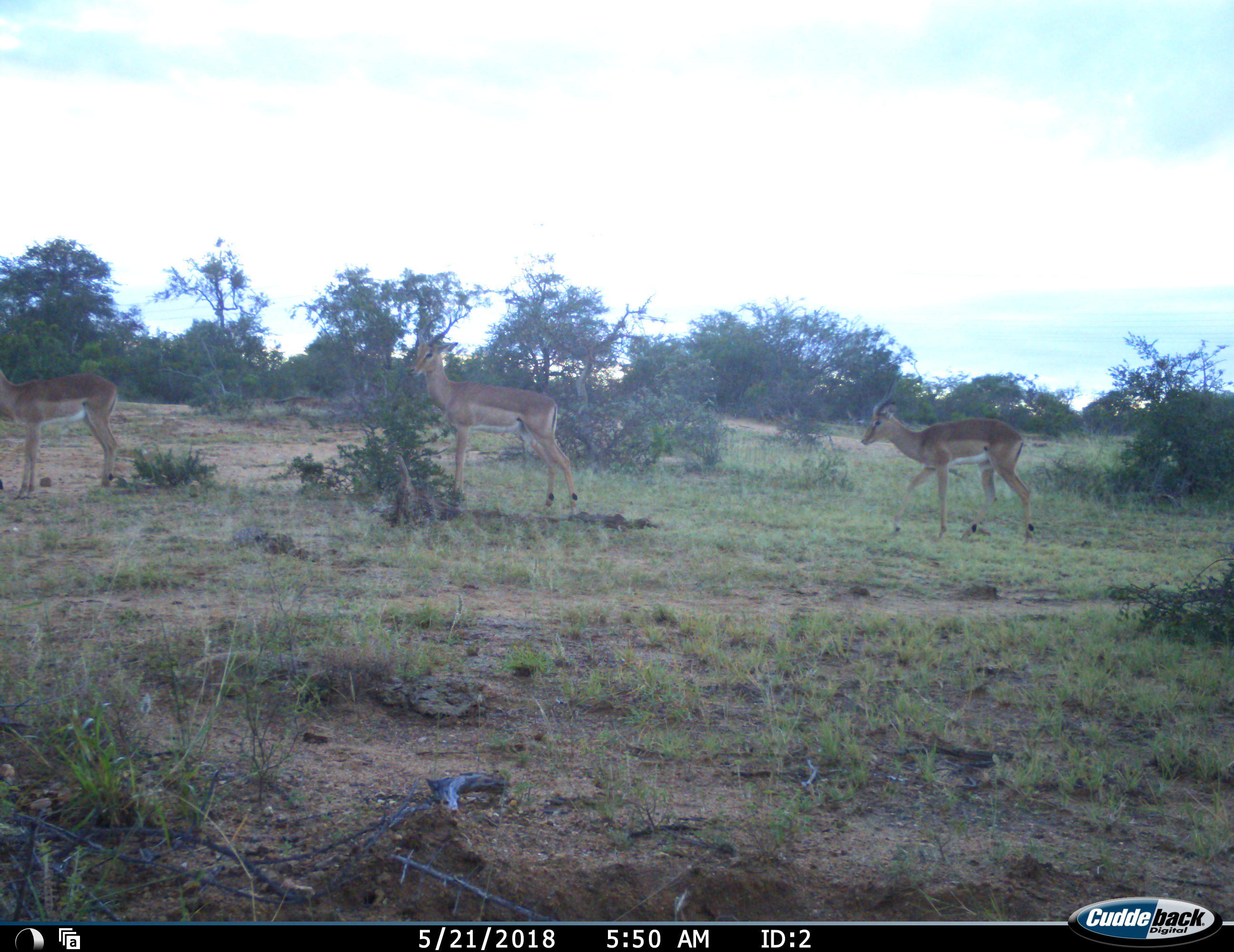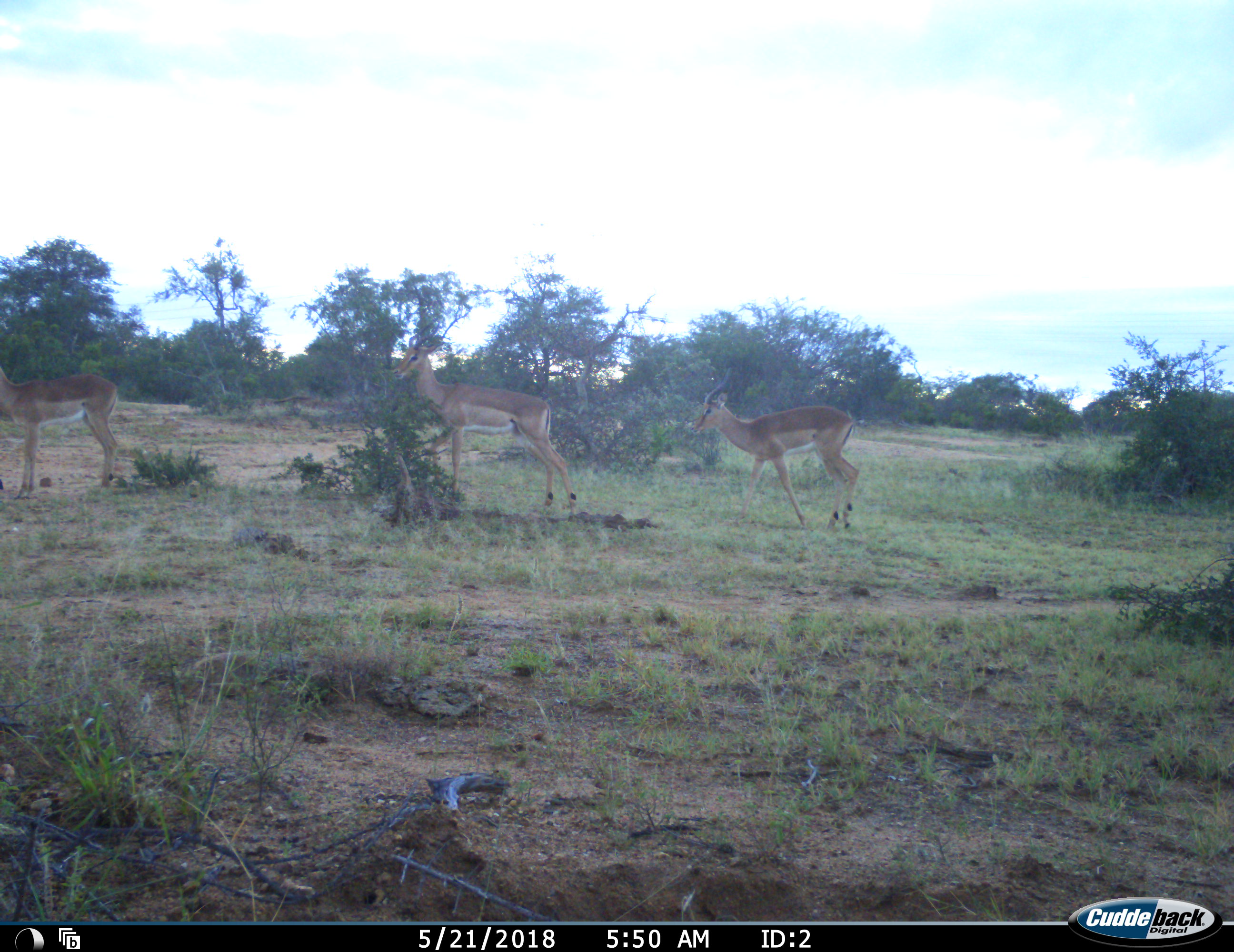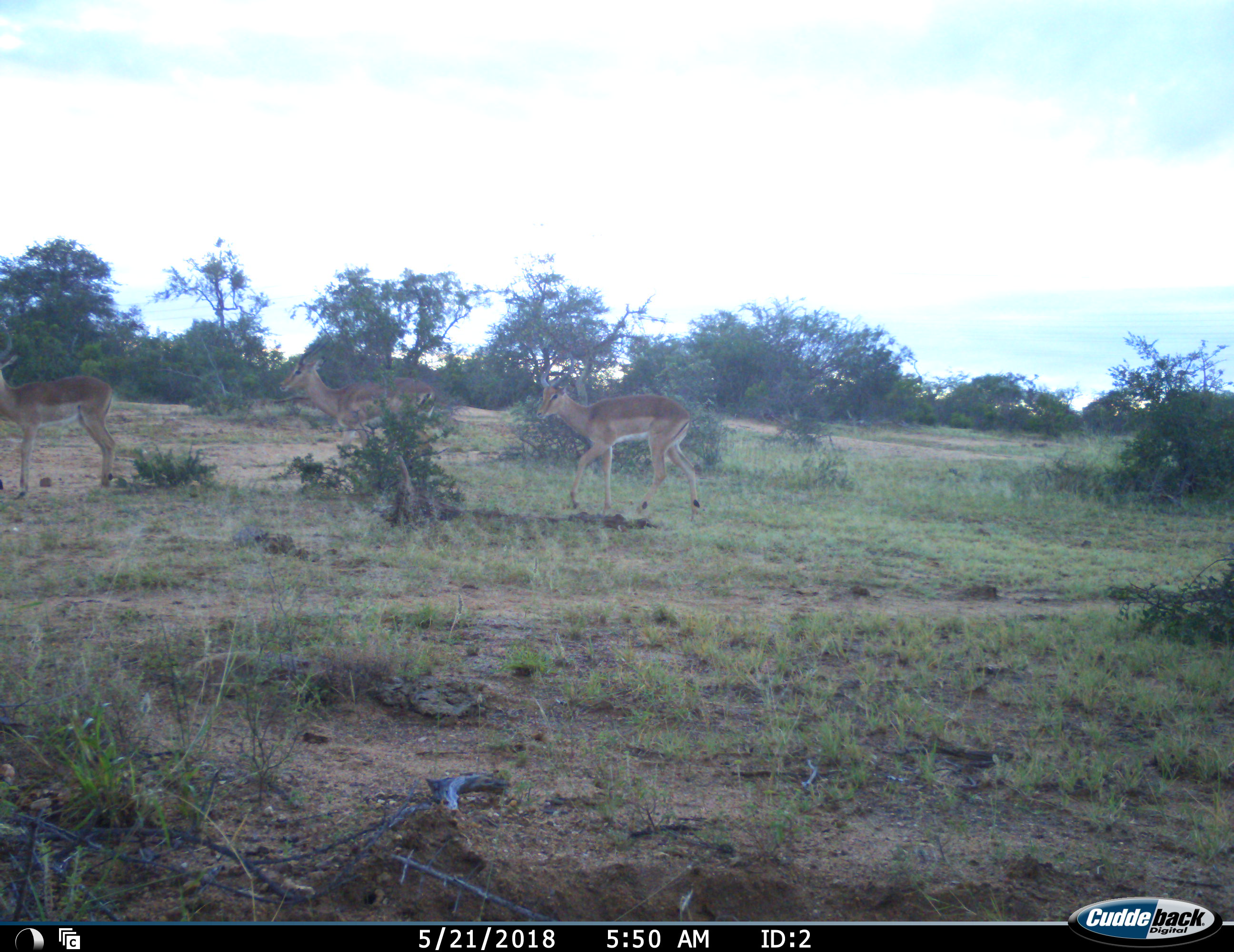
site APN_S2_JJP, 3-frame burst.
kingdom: Animalia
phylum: Chordata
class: Mammalia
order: Artiodactyla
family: Bovidae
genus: Aepyceros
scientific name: Aepyceros melampus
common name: impala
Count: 3.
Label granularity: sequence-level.